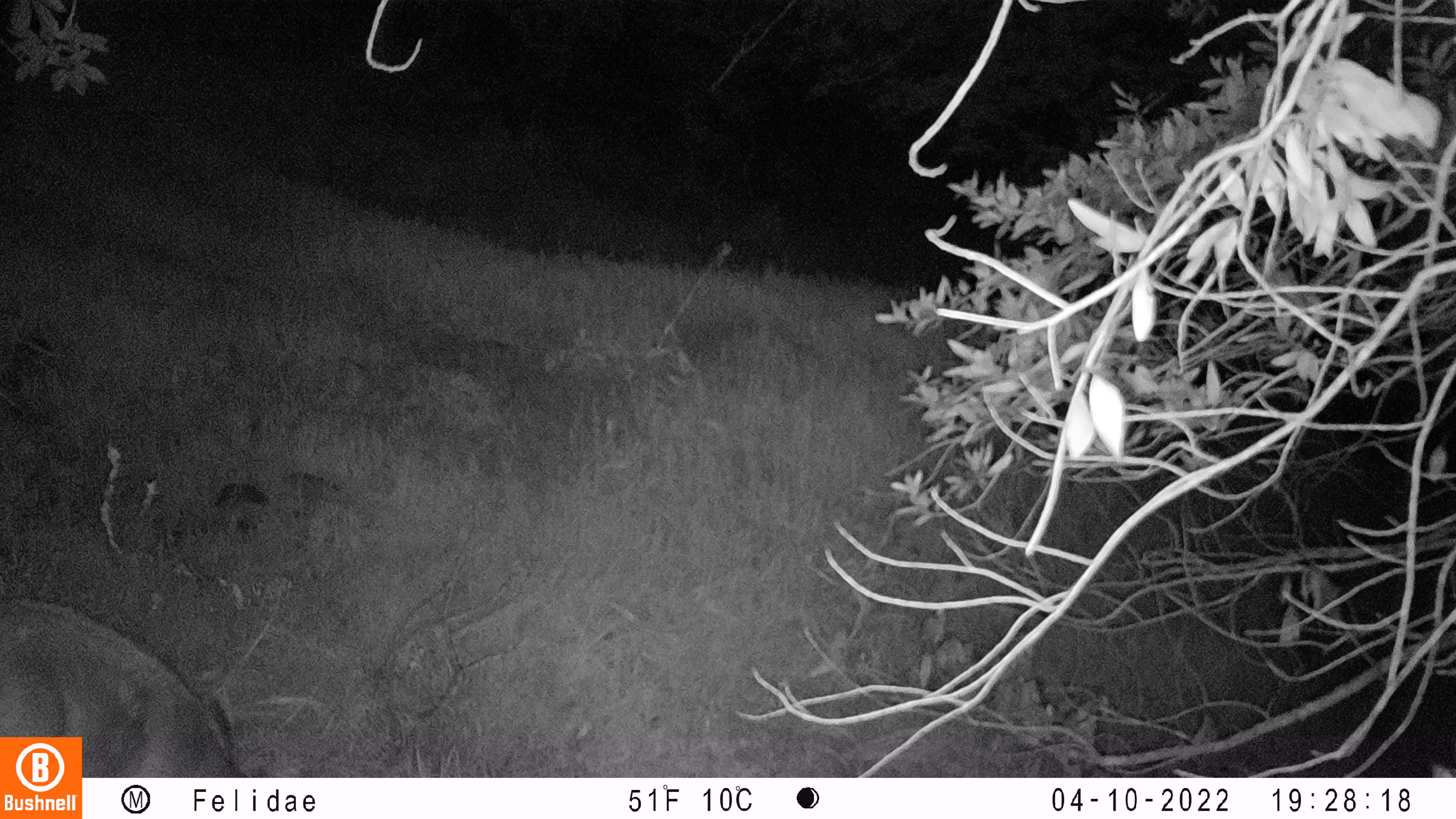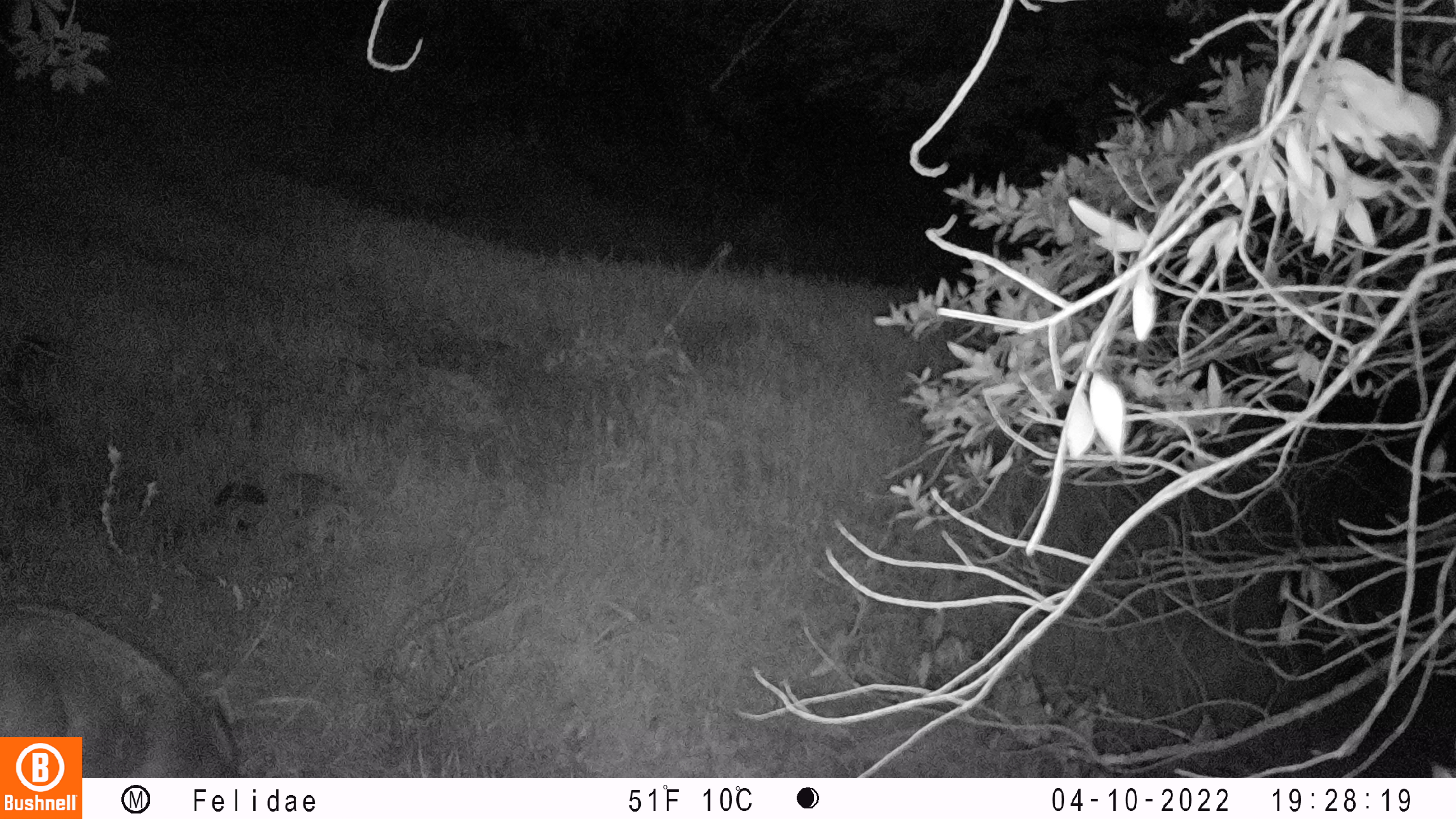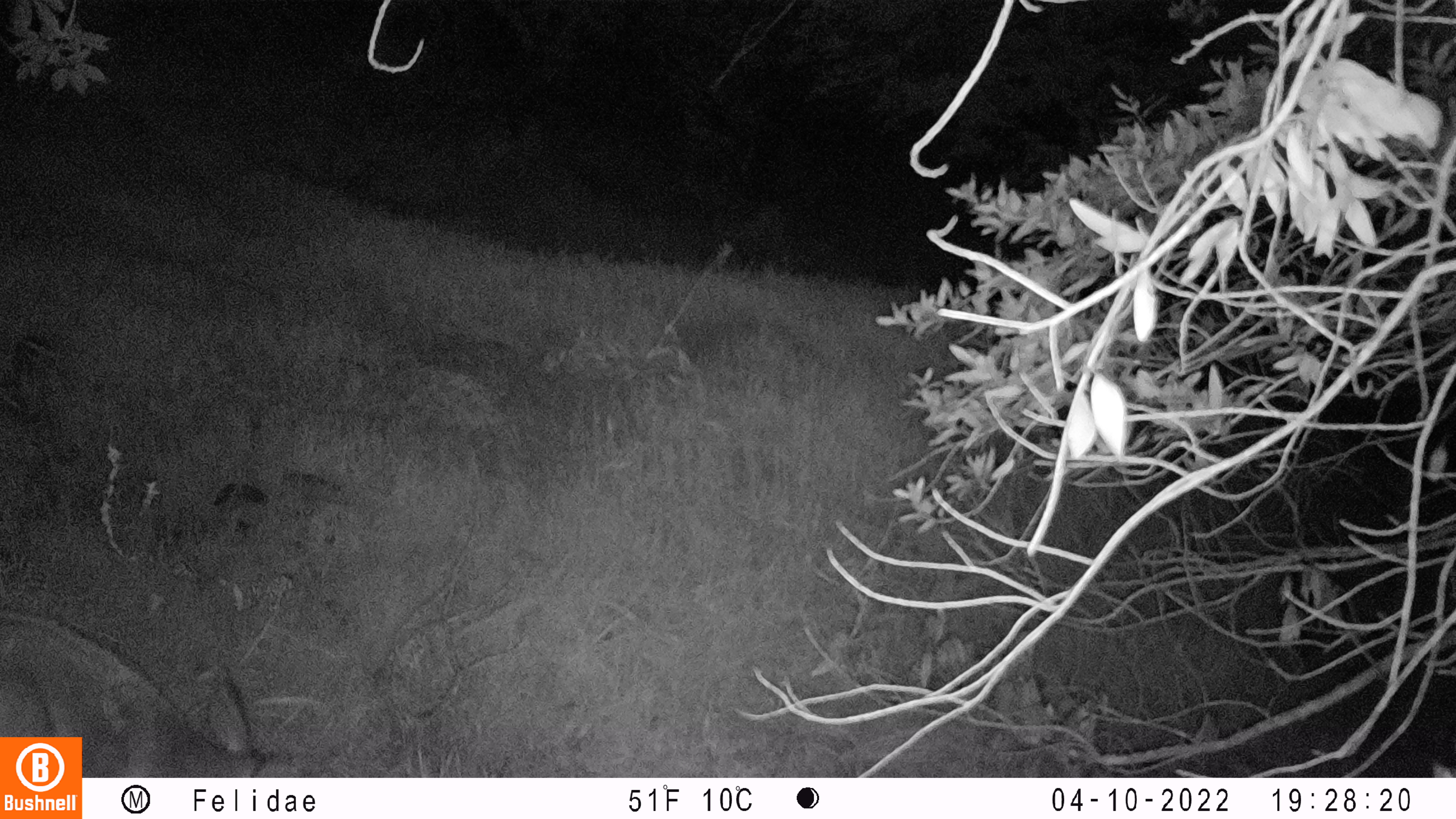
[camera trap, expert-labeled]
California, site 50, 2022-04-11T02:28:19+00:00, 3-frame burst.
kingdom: Animalia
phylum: Chordata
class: Mammalia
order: Artiodactyla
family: Cervidae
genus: Odocoileus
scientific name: Odocoileus hemionus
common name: mule deer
Mule deer (Odocoileus hemionus).